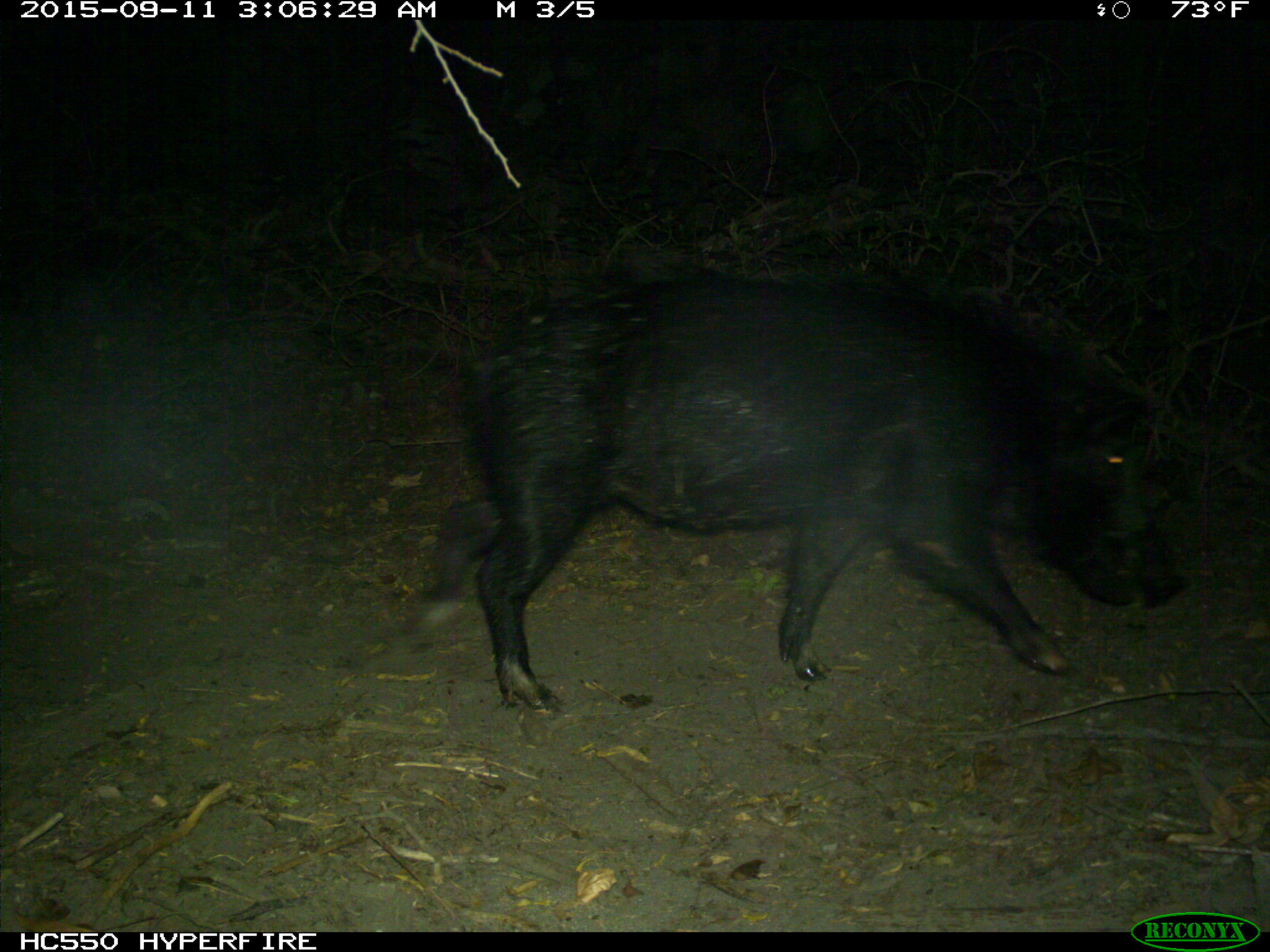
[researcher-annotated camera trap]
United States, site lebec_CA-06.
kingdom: Animalia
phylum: Chordata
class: Mammalia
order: Artiodactyla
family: Suidae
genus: Sus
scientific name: Sus scrofa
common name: wild boar